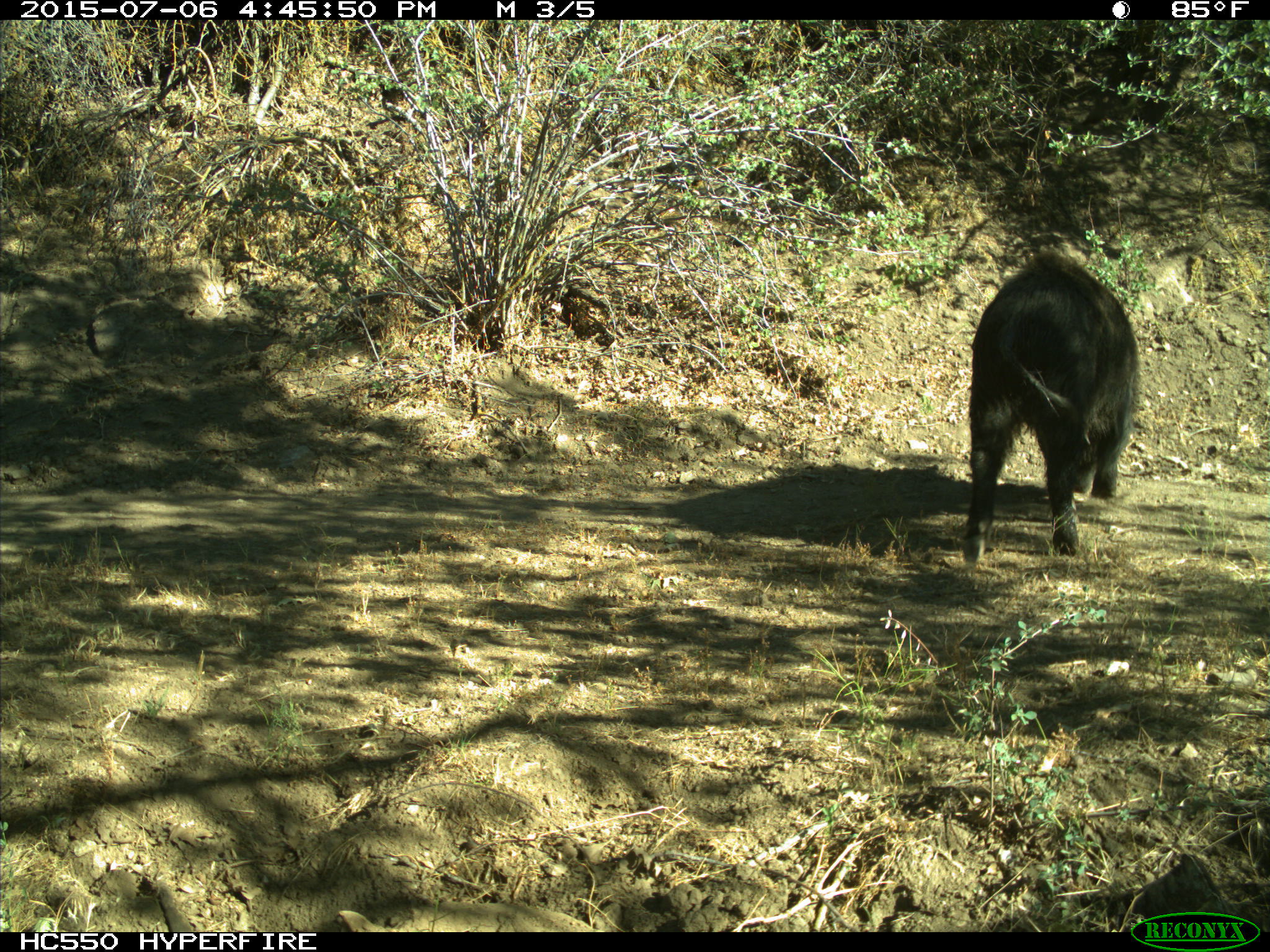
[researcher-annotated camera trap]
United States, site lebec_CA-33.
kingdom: Animalia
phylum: Chordata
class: Mammalia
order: Artiodactyla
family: Suidae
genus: Sus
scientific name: Sus scrofa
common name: wild boar